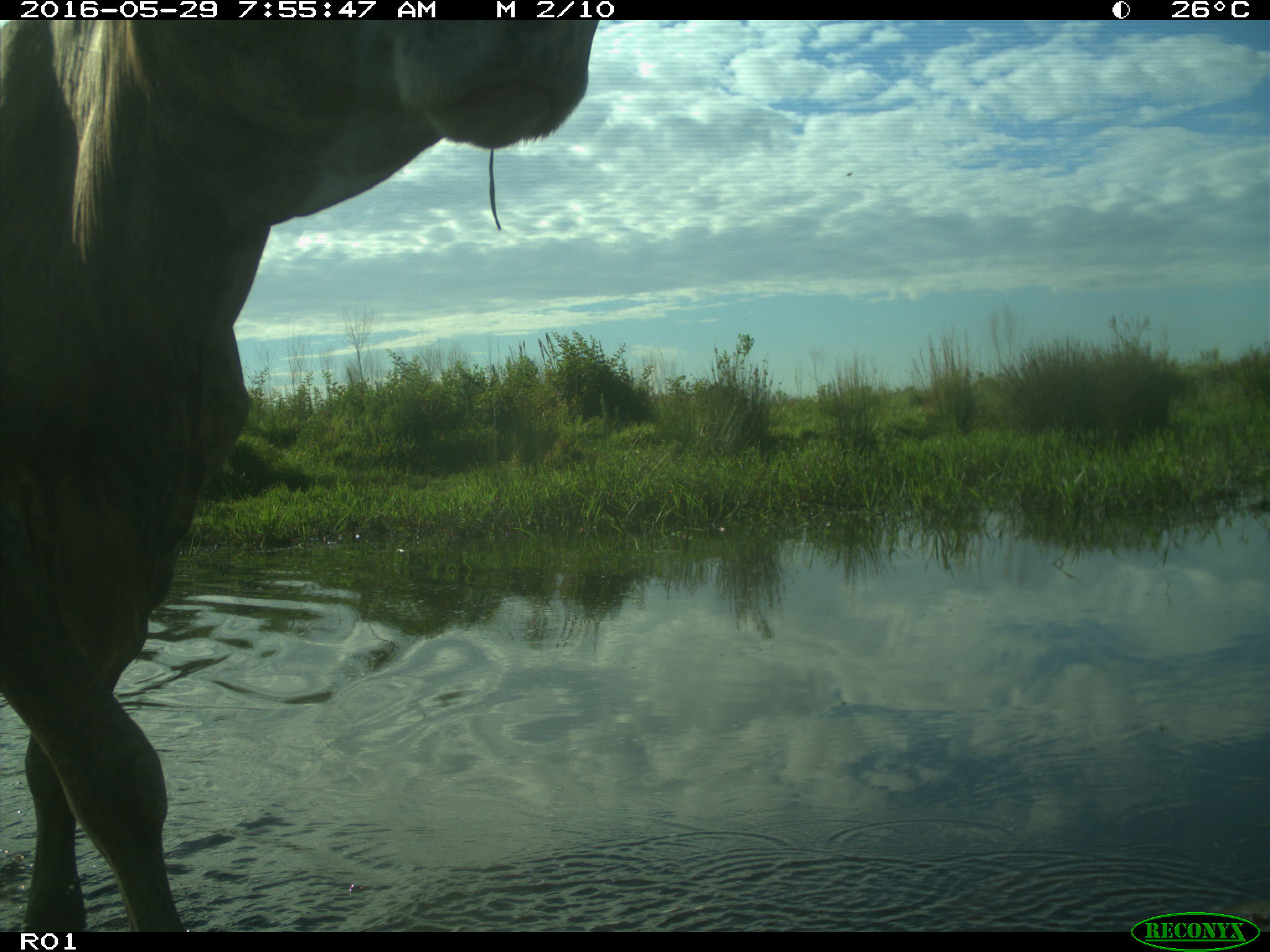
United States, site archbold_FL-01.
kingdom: Animalia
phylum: Chordata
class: Mammalia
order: Artiodactyla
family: Bovidae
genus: Bos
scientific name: Bos taurus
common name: domestic cow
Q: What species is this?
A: Bos taurus (domestic cow).